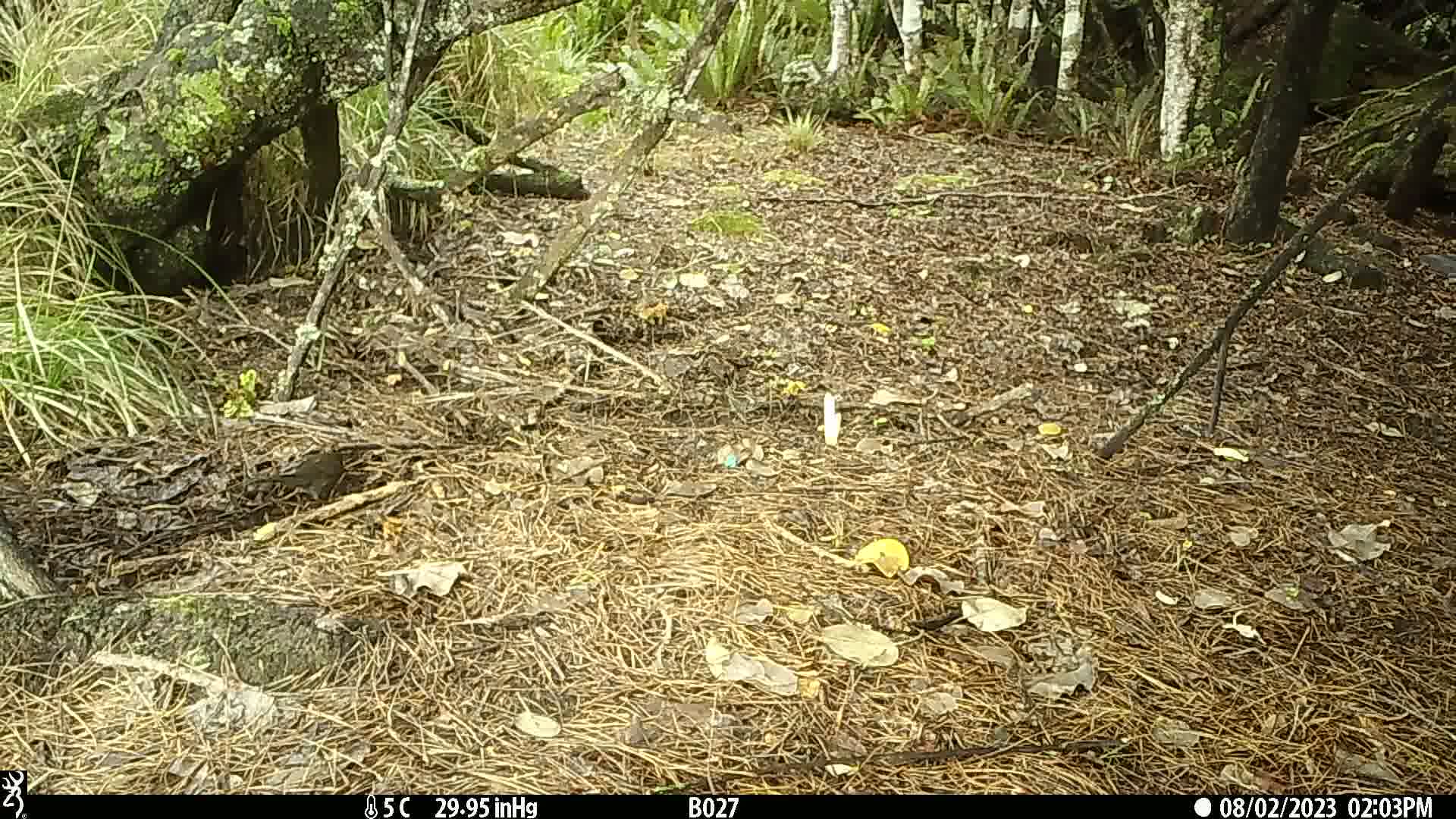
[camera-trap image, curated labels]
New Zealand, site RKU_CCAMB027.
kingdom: Animalia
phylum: Chordata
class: Aves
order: Passeriformes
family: Turdidae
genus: Turdus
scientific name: Turdus merula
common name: eurasian blackbird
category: blackbird